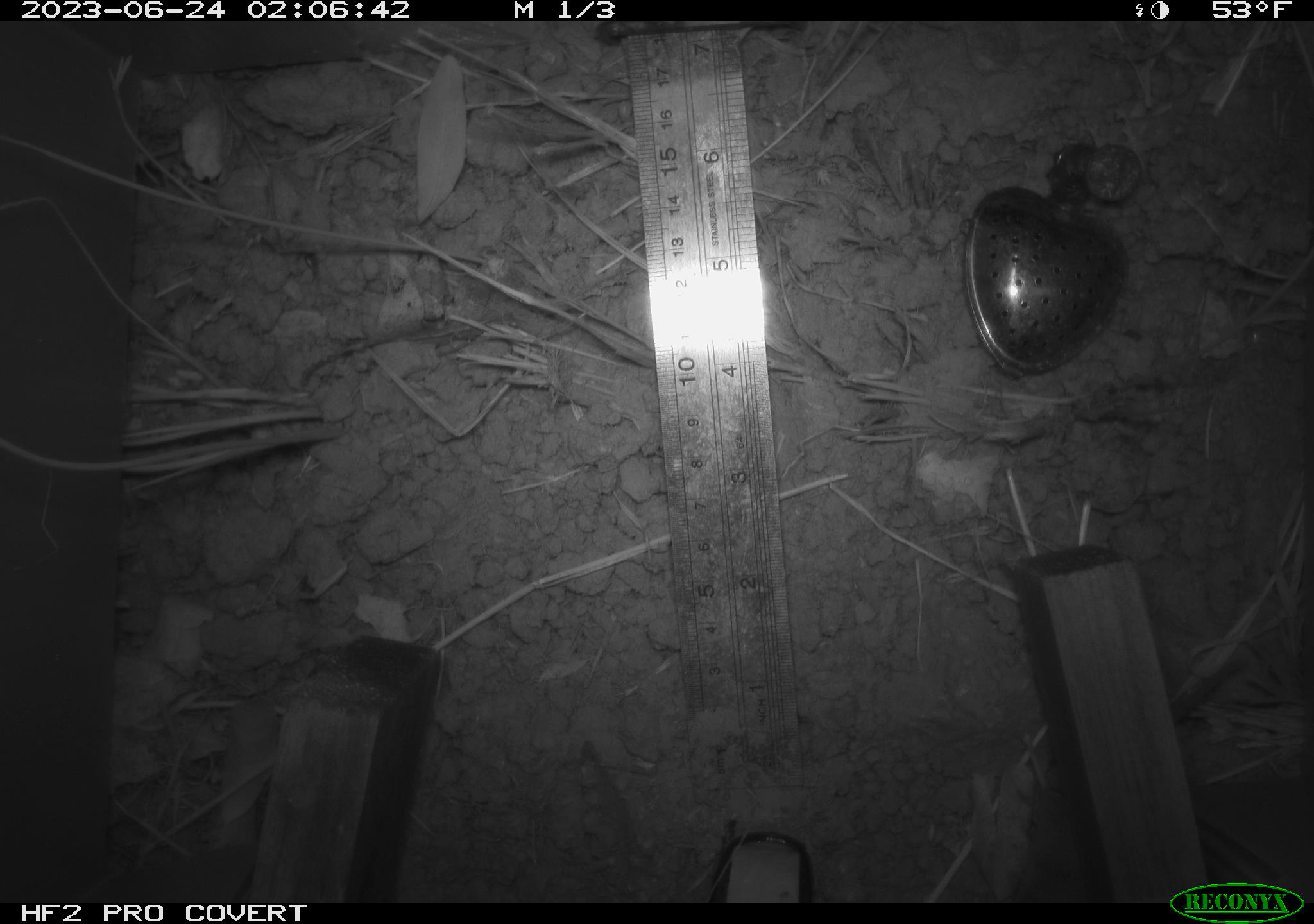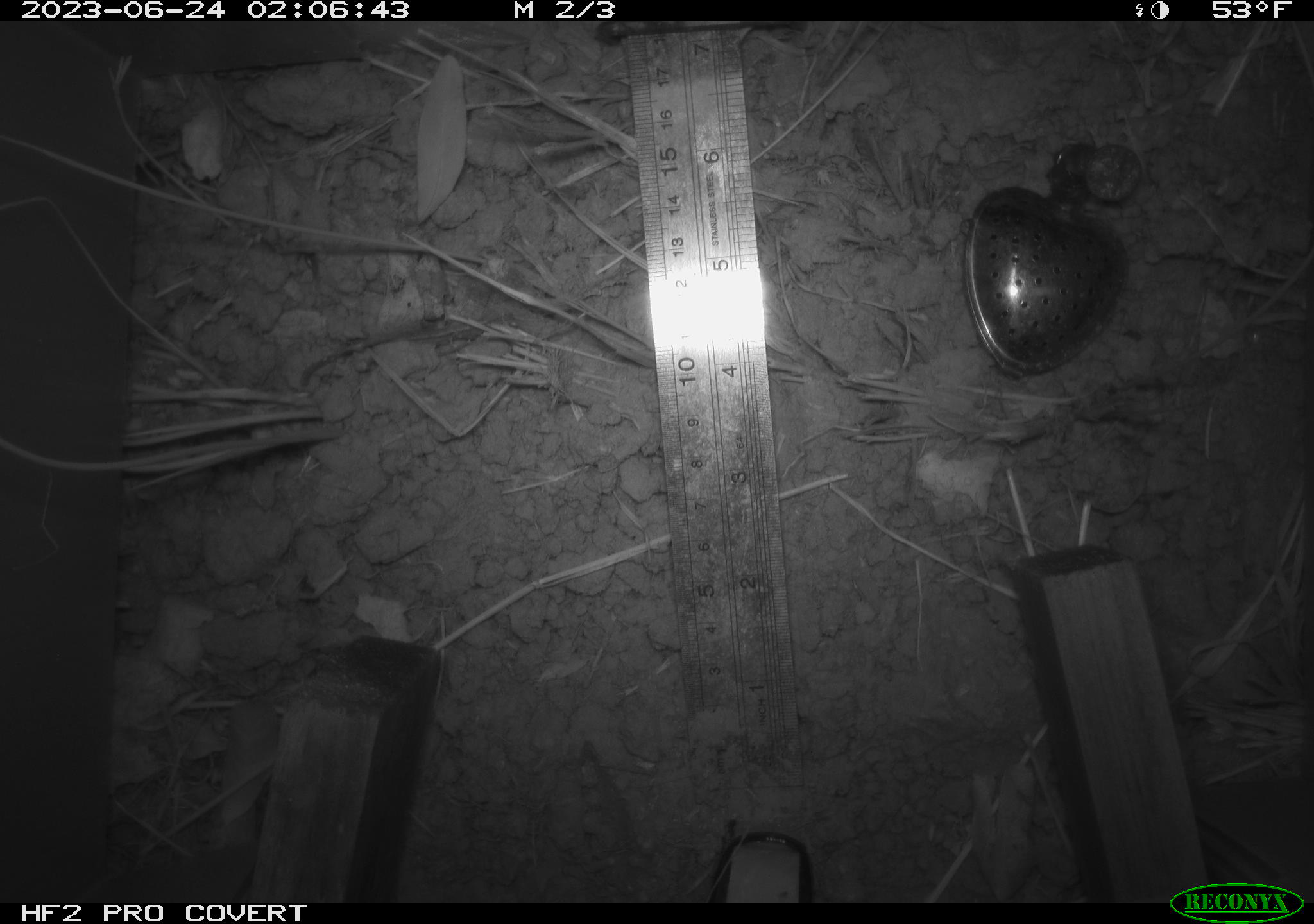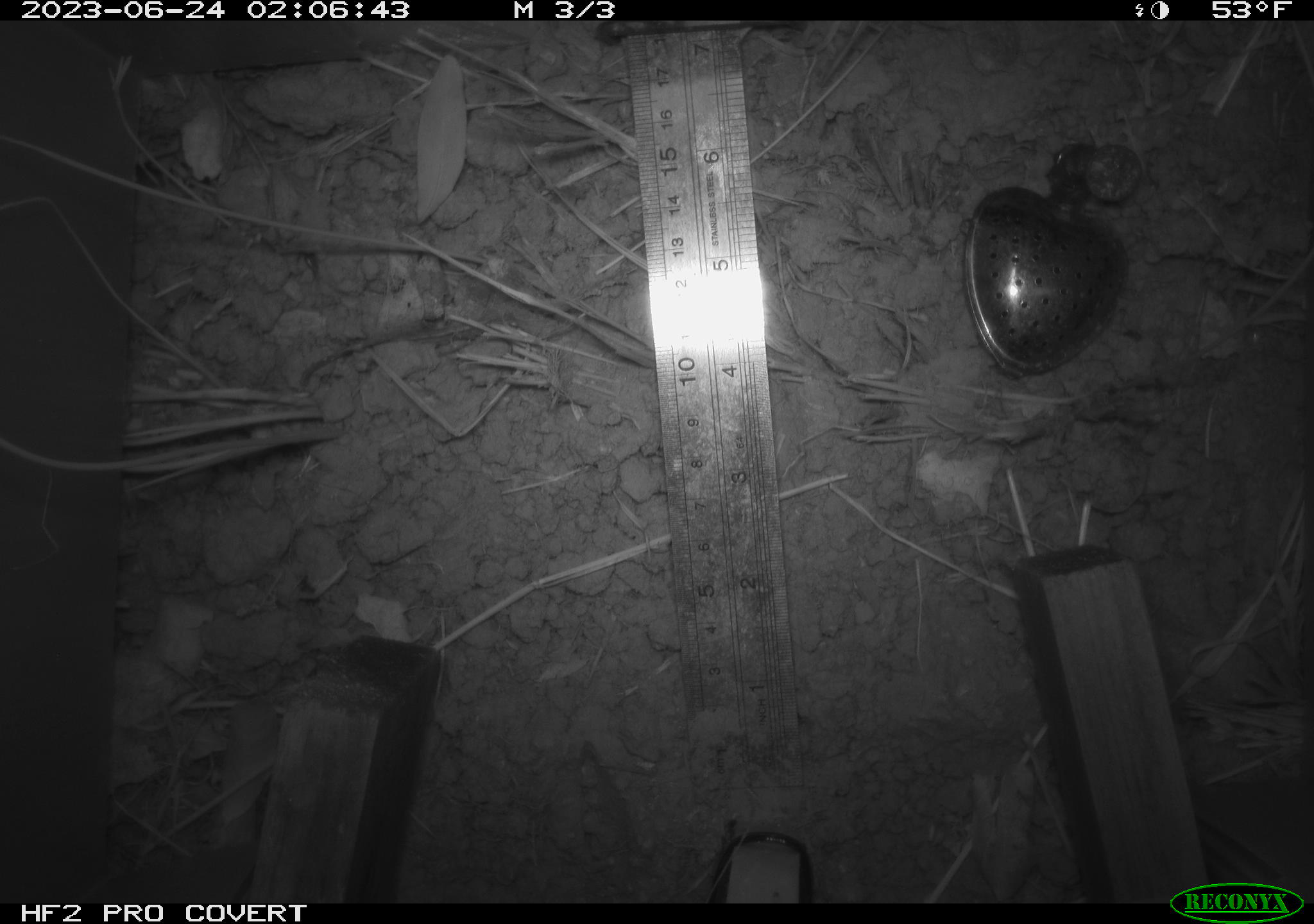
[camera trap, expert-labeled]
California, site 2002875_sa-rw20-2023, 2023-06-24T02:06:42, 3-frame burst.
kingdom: Animalia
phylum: Chordata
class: Mammalia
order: Eulipotyphla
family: Soricidae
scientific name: Soricidae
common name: shrews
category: soricidae family